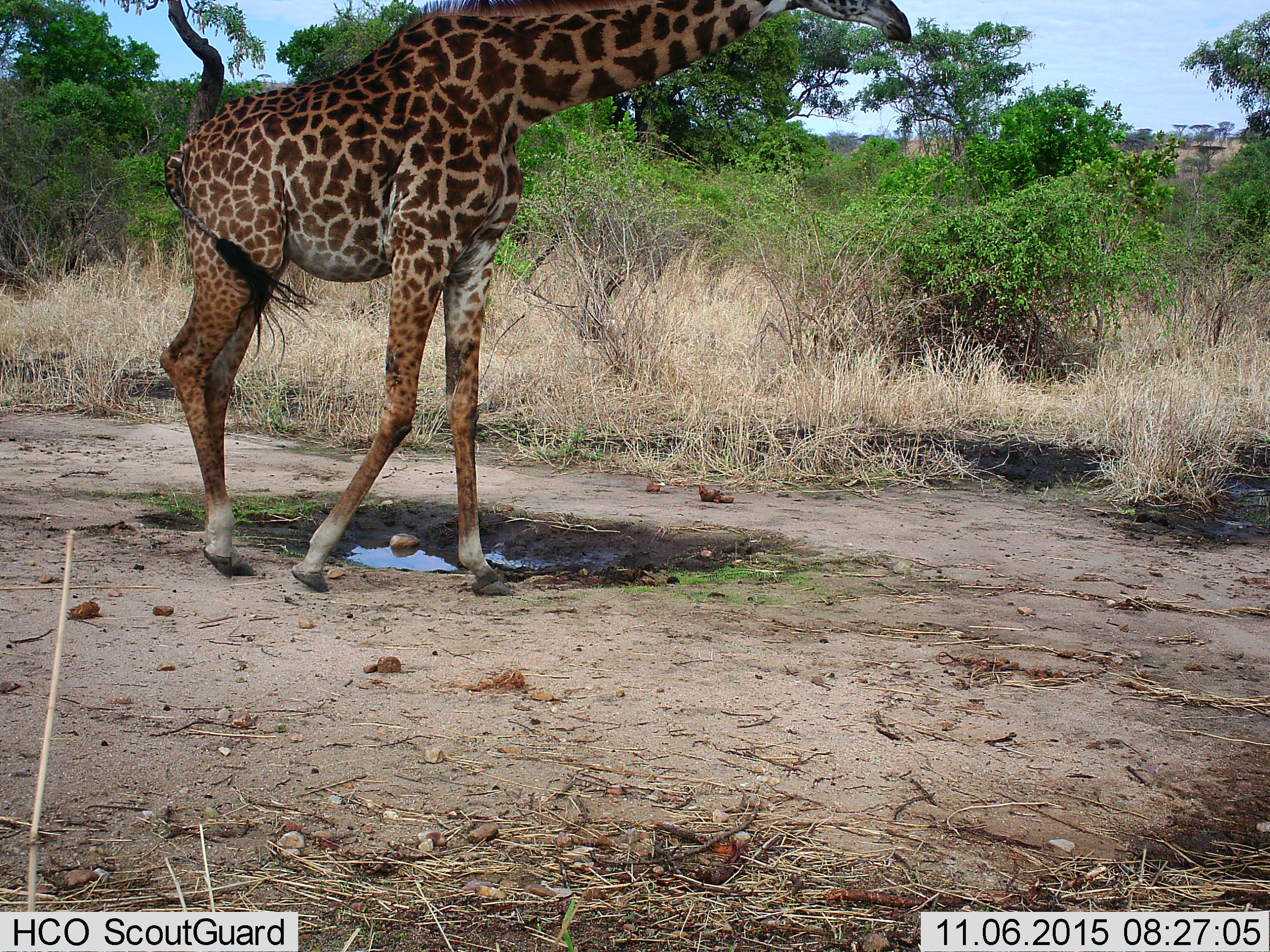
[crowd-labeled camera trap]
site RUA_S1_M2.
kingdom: Animalia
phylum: Chordata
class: Mammalia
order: Artiodactyla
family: Giraffidae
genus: Giraffa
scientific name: Giraffa camelopardalis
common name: giraffe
Giraffe (Giraffa camelopardalis), count 1. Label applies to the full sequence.